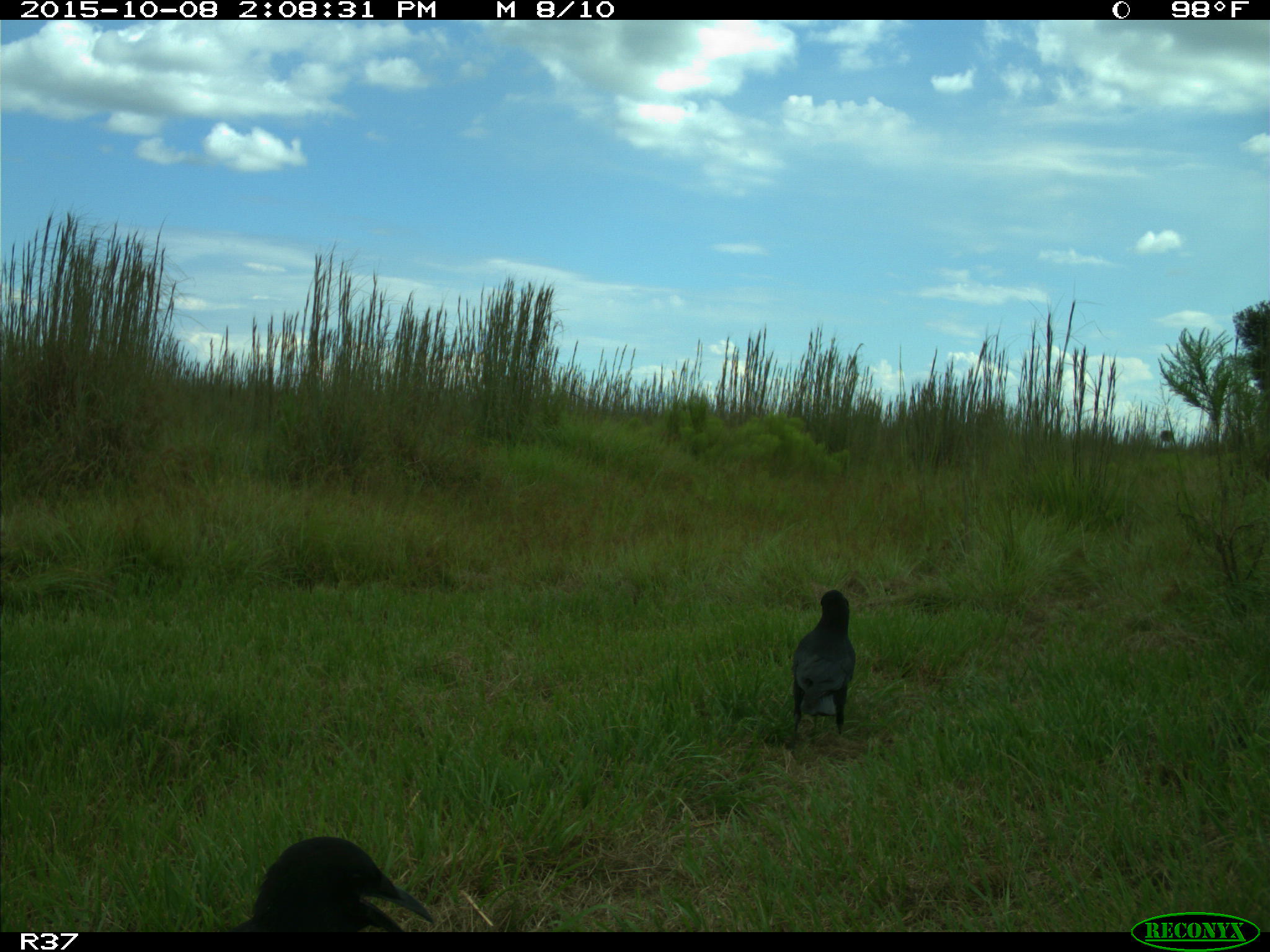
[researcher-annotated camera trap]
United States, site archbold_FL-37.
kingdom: Animalia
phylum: Chordata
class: Aves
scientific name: Aves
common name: birds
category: unidentified bird